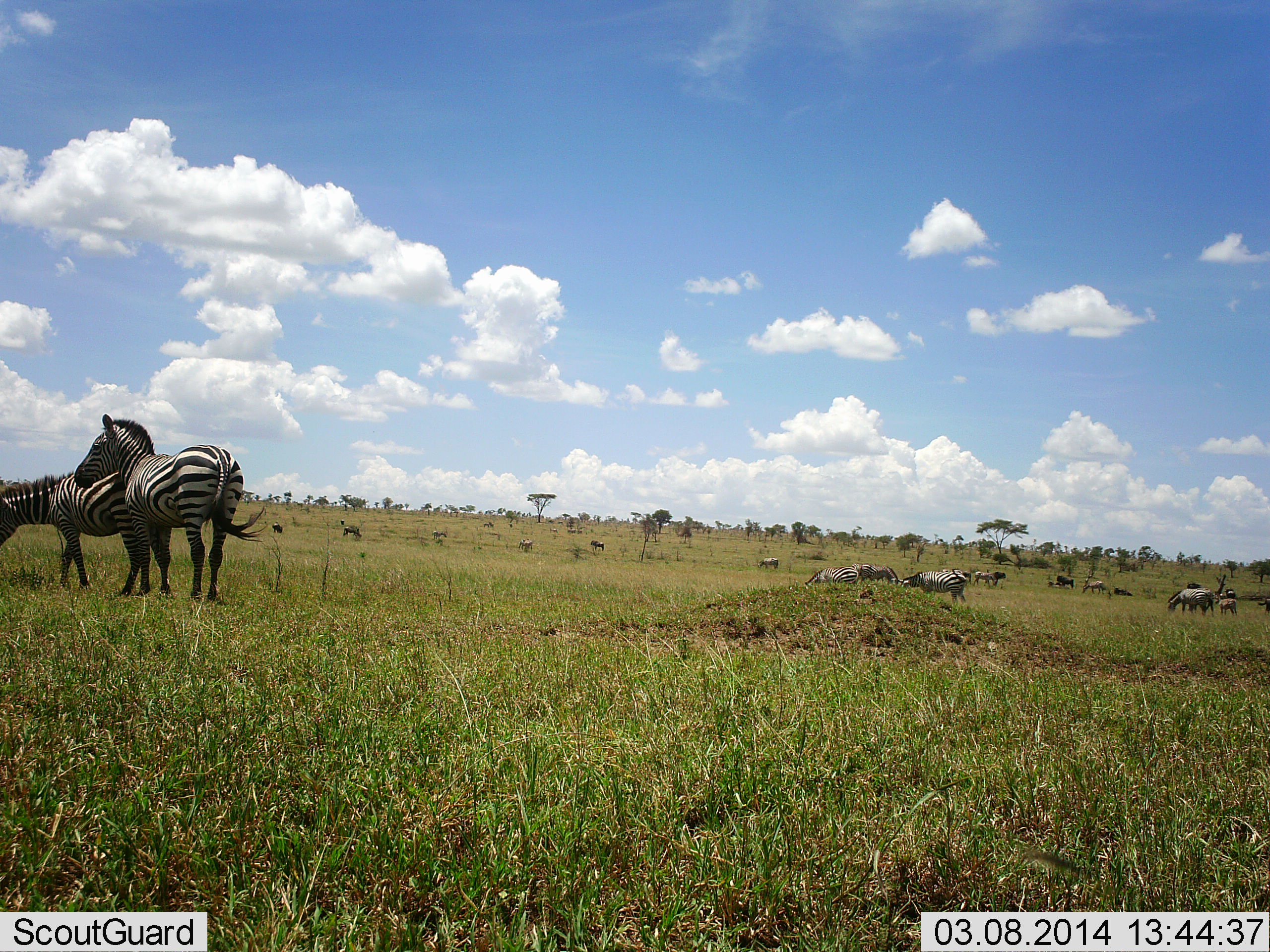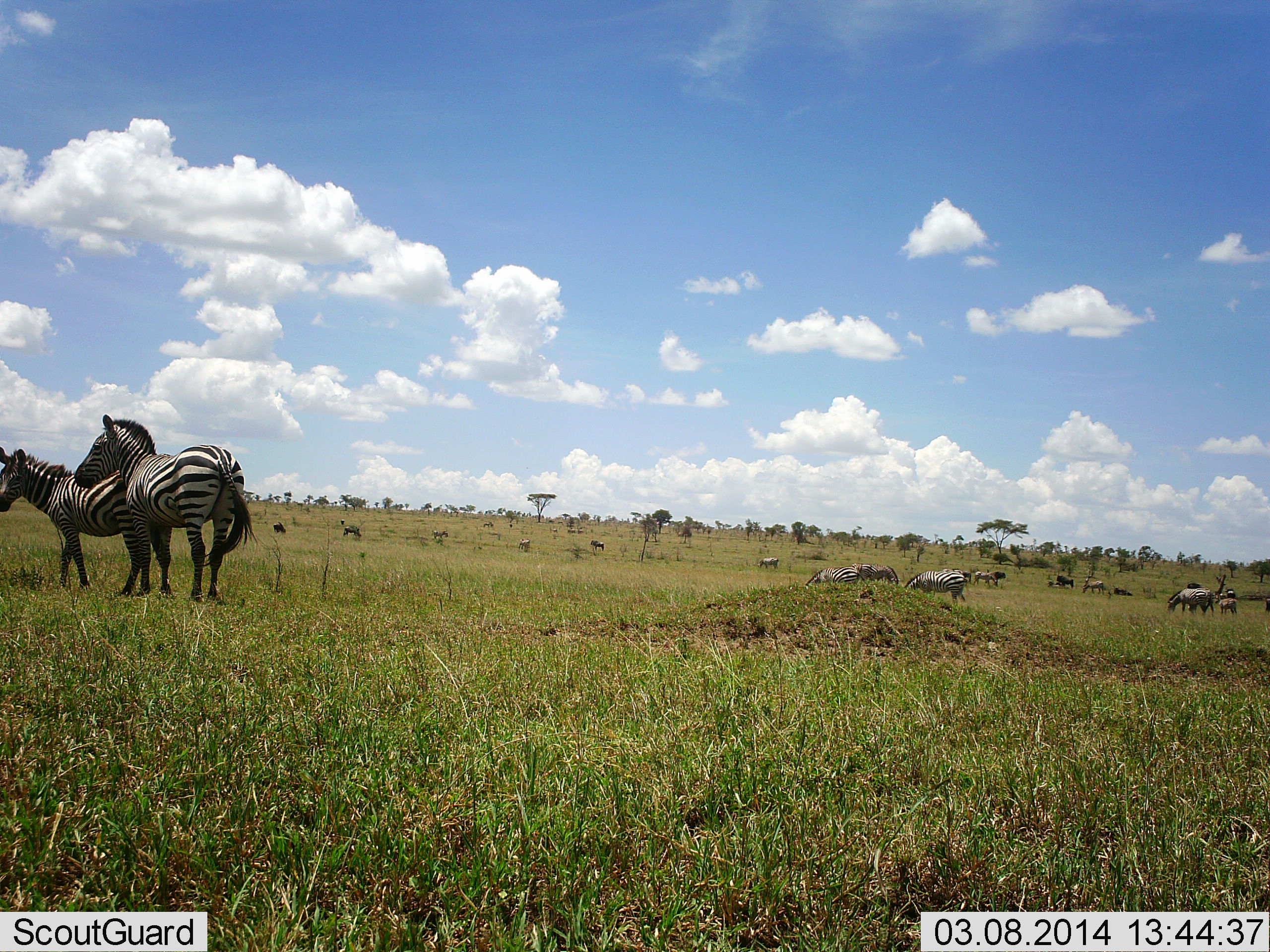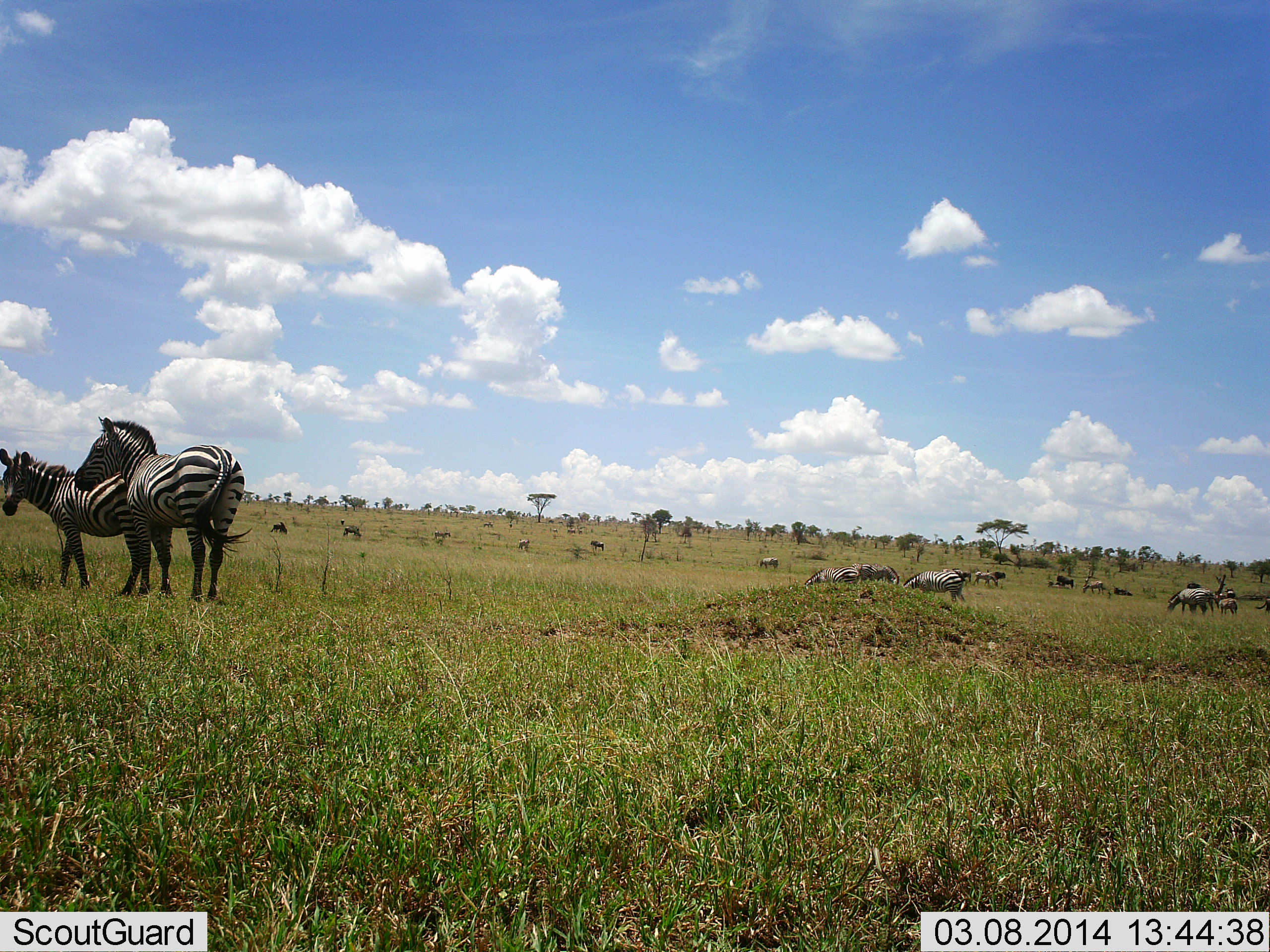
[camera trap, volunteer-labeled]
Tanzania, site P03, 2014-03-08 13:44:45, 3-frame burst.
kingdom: Animalia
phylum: Chordata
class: Mammalia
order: Perissodactyla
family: Equidae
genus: Equus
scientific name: Equus quagga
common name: plains zebra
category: zebra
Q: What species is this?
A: Zebra (plains zebra) (Equus quagga).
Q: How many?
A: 11-50.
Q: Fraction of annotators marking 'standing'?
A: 67%.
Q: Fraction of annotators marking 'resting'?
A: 0%.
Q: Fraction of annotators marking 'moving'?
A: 25%.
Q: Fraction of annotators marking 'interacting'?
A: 0%.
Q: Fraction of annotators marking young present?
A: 0%.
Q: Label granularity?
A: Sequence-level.